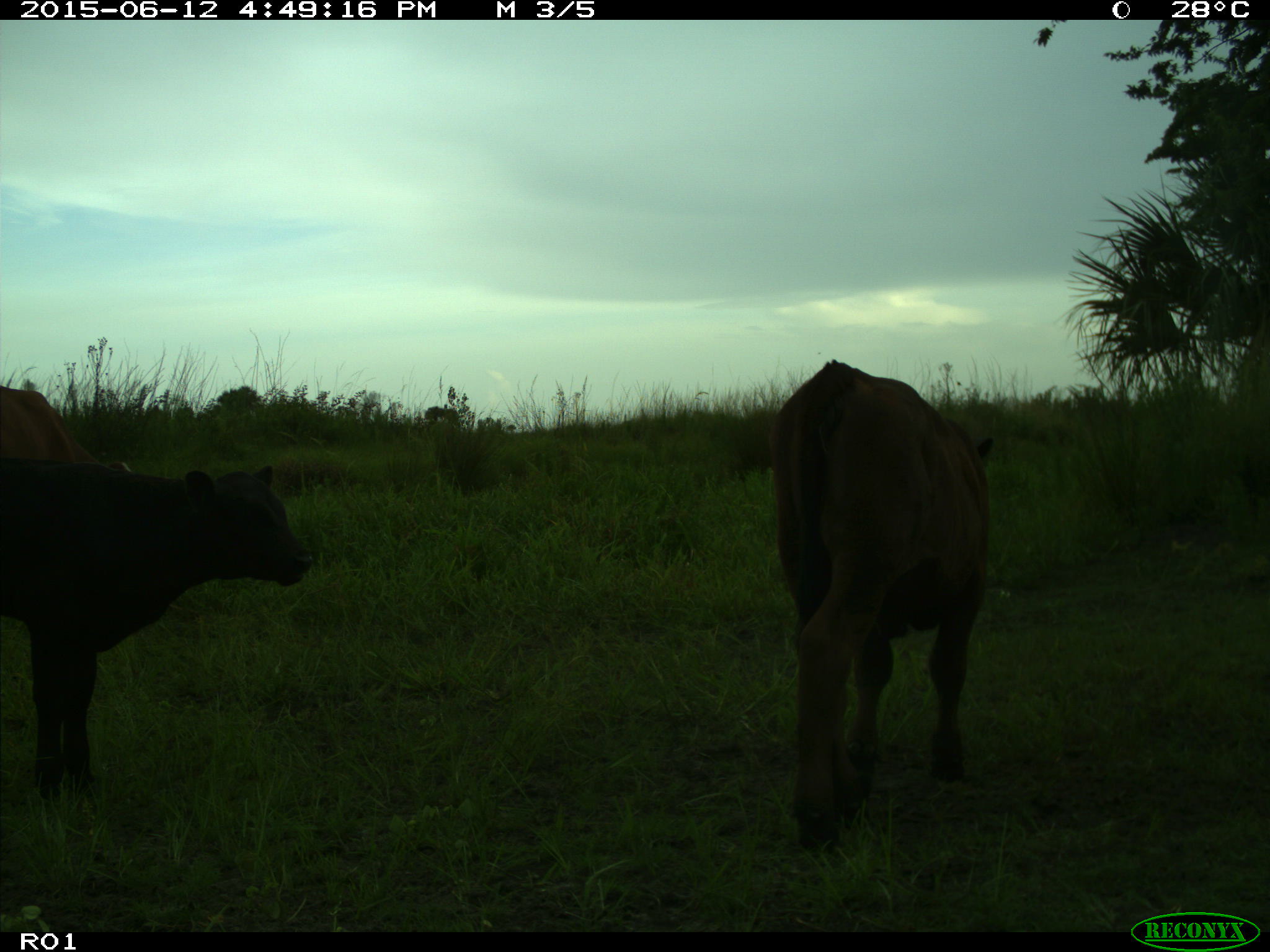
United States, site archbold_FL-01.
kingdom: Animalia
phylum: Chordata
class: Mammalia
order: Artiodactyla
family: Bovidae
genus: Bos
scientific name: Bos taurus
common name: domestic cow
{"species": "Bos taurus (domestic cow)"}